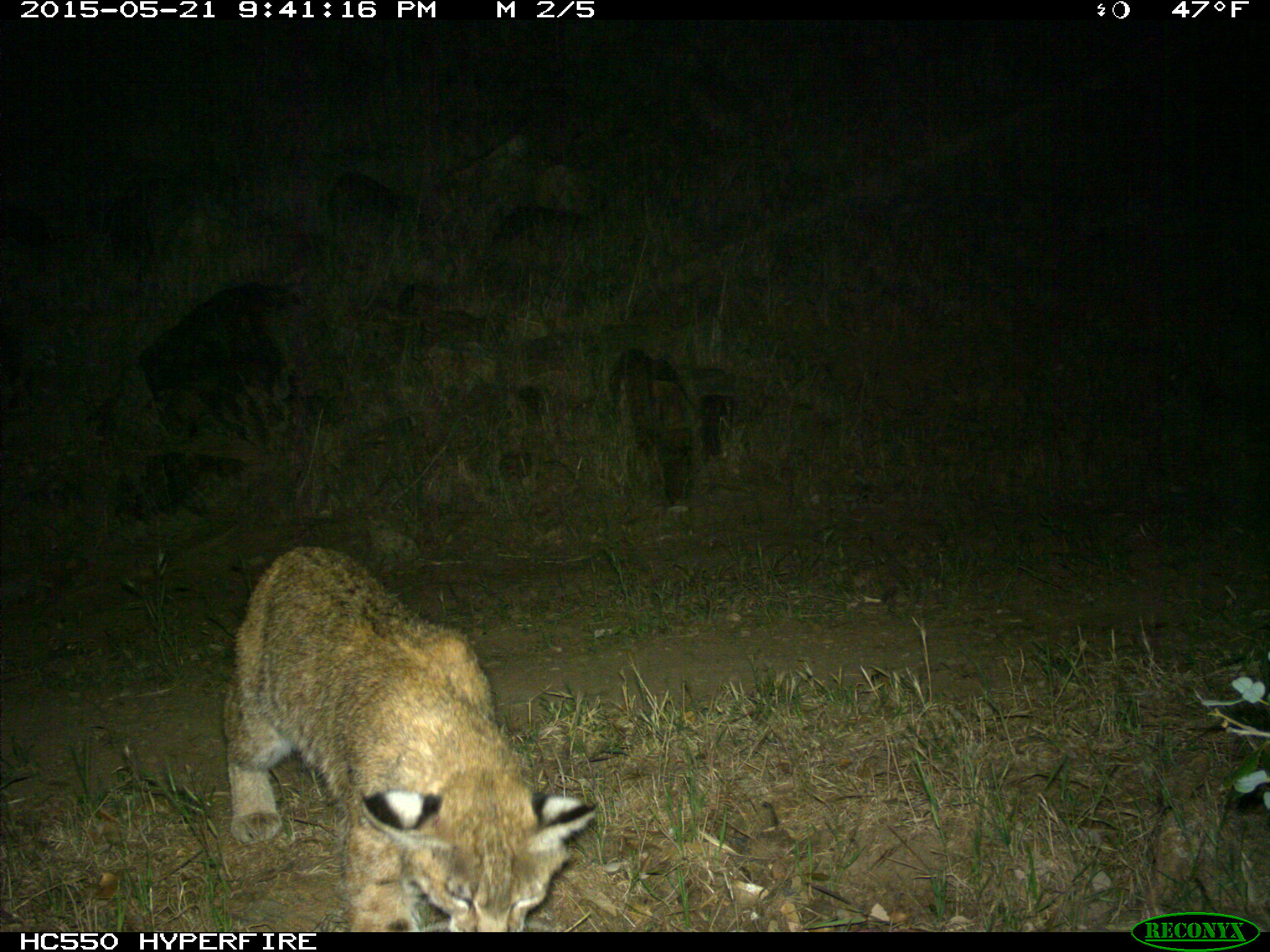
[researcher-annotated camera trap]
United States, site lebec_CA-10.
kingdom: Animalia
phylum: Chordata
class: Mammalia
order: Carnivora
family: Felidae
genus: Lynx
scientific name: Lynx rufus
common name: bobcat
Lynx rufus (bobcat).